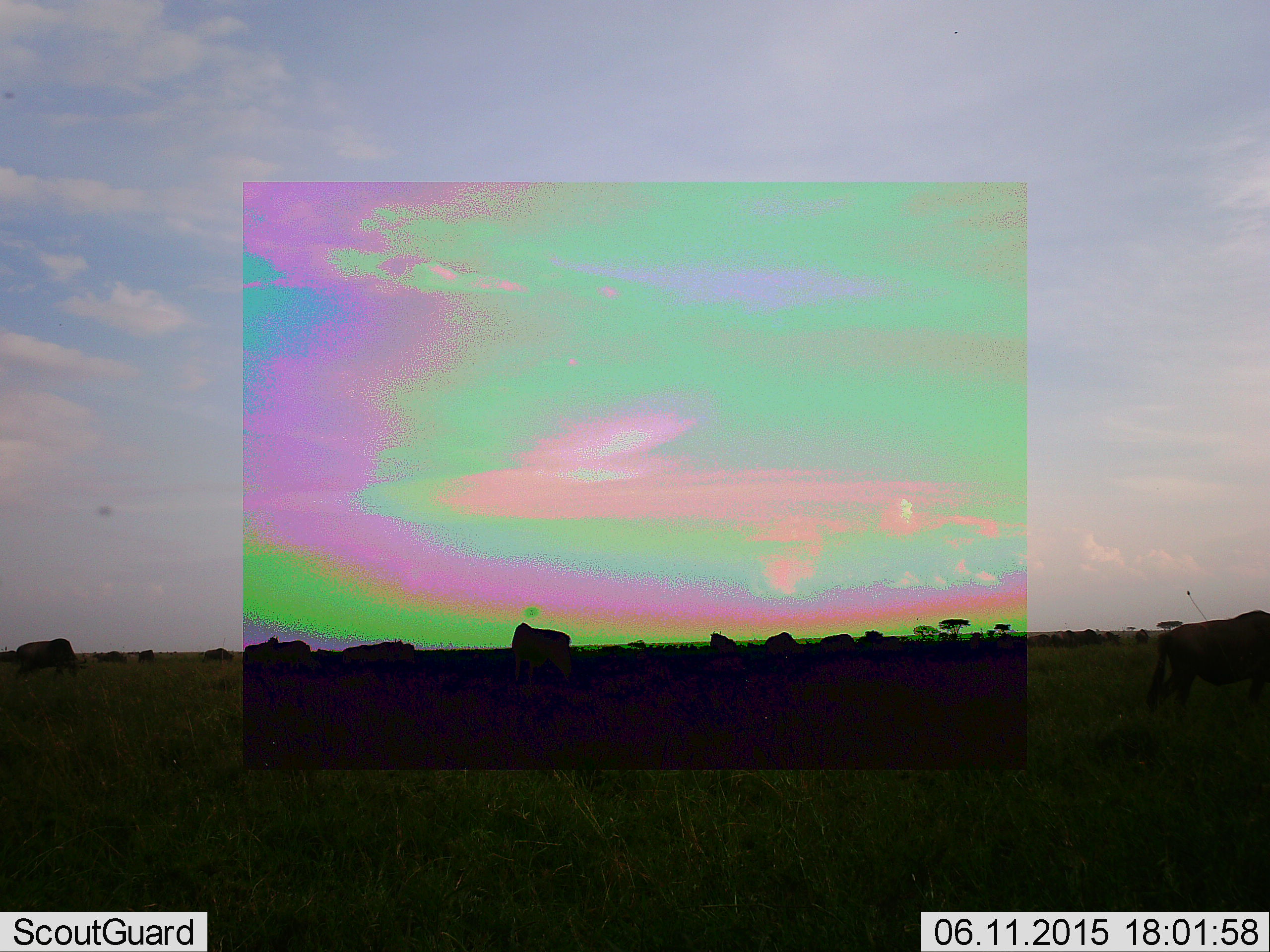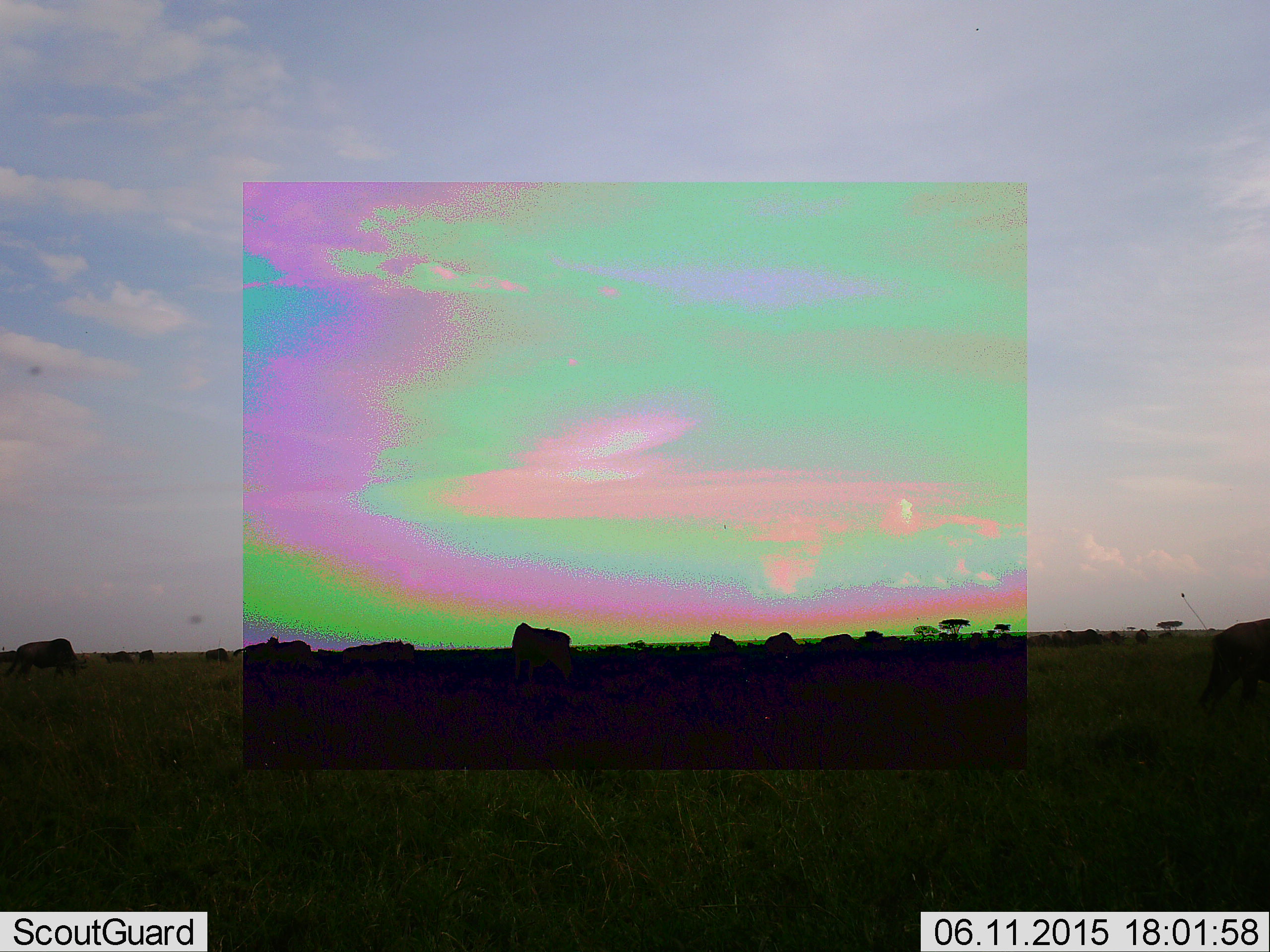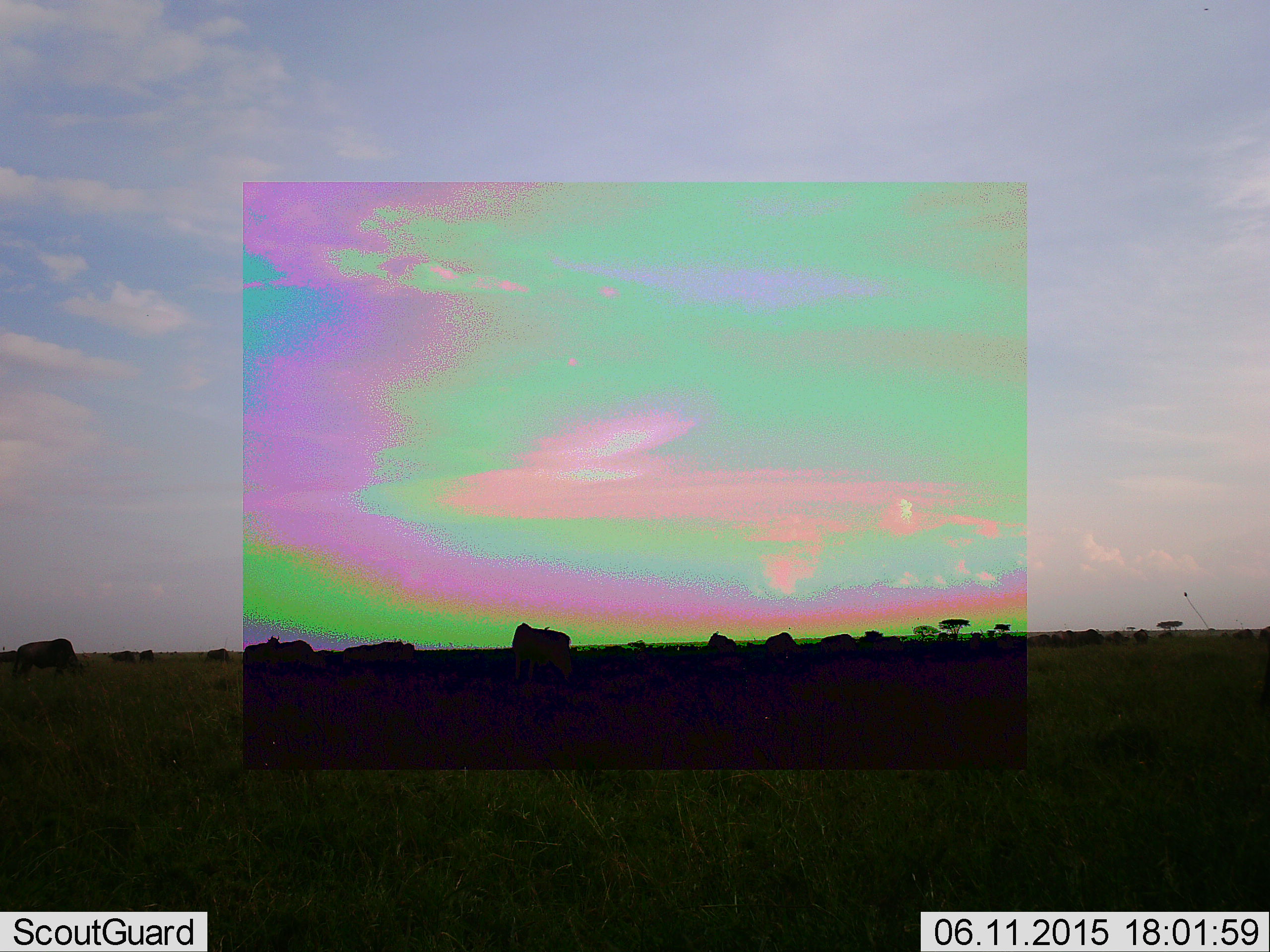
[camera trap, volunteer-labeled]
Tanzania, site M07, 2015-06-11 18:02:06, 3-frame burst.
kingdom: Animalia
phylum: Chordata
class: Mammalia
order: Artiodactyla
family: Bovidae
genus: Connochaetes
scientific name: Connochaetes taurinus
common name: blue wildebeest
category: wildebeest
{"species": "wildebeest (blue wildebeest) (Connochaetes taurinus)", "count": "11-50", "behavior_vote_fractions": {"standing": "64%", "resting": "0%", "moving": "82%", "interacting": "0%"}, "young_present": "0%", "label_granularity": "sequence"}